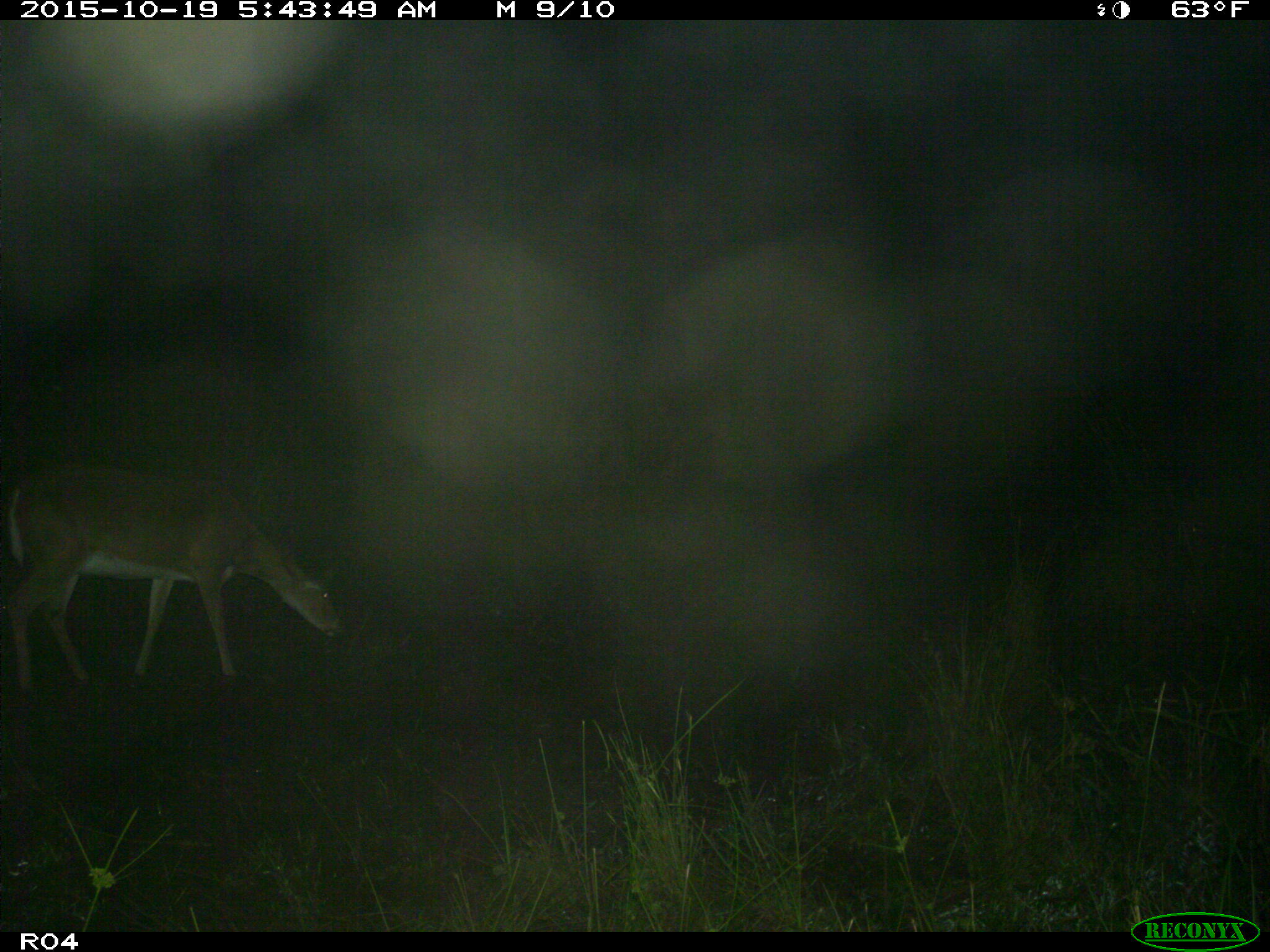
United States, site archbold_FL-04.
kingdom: Animalia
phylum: Chordata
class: Mammalia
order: Artiodactyla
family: Cervidae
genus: Odocoileus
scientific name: Odocoileus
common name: deer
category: unidentified deer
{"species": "unidentified deer (deer) (Odocoileus)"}